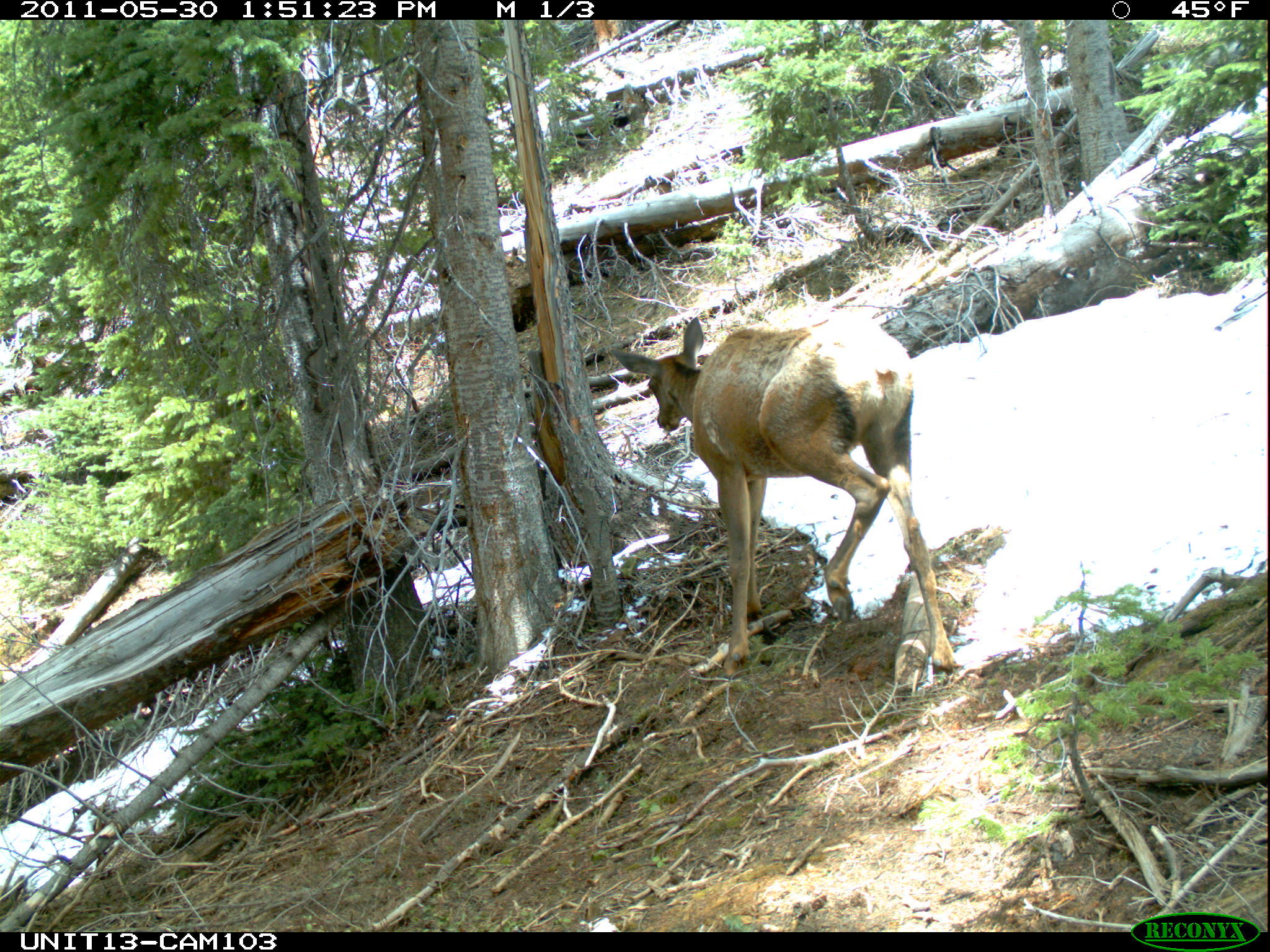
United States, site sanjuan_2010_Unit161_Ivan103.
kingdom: Animalia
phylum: Chordata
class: Mammalia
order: Artiodactyla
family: Cervidae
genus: Cervus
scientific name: Cervus elaphus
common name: red deer